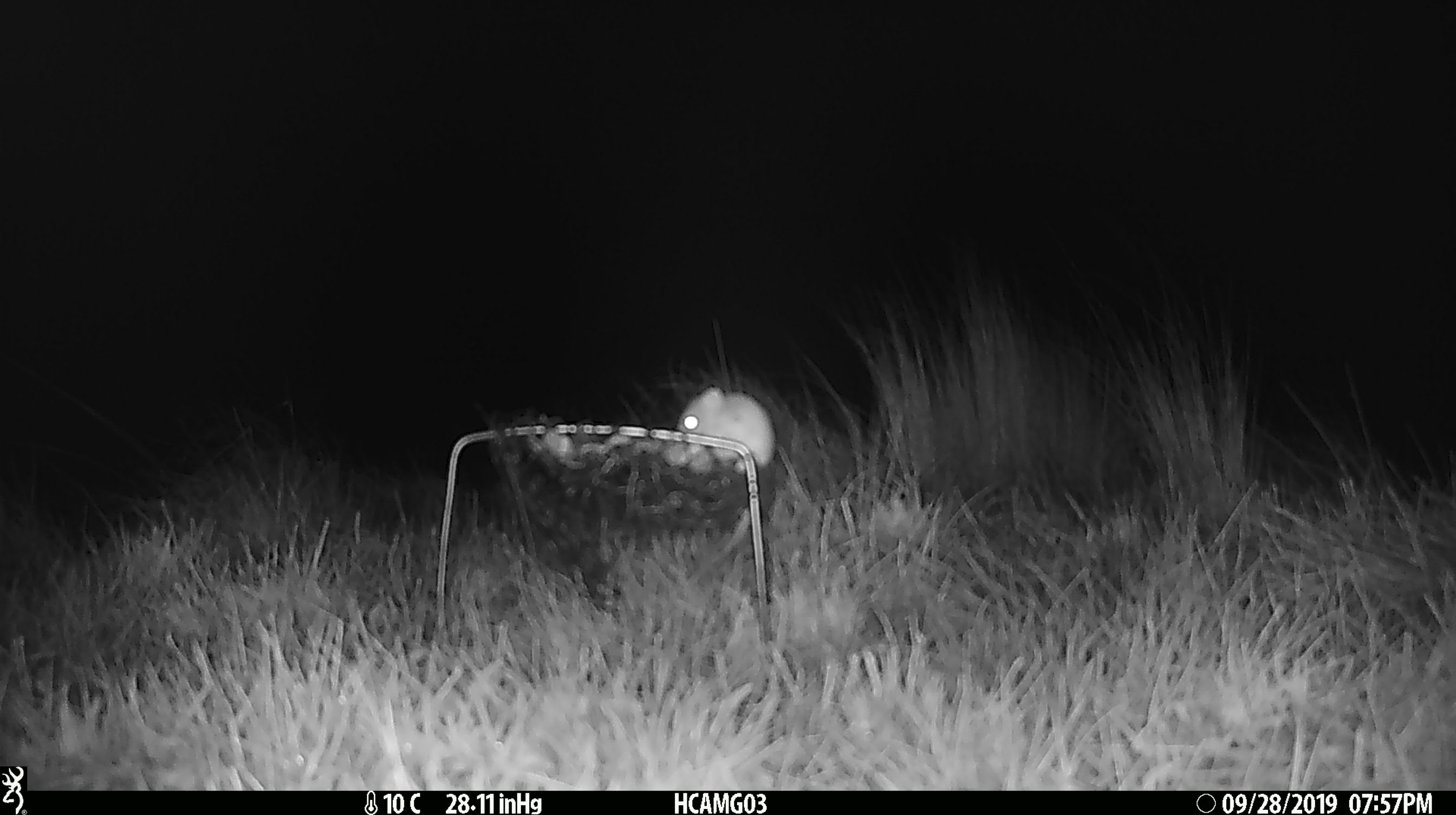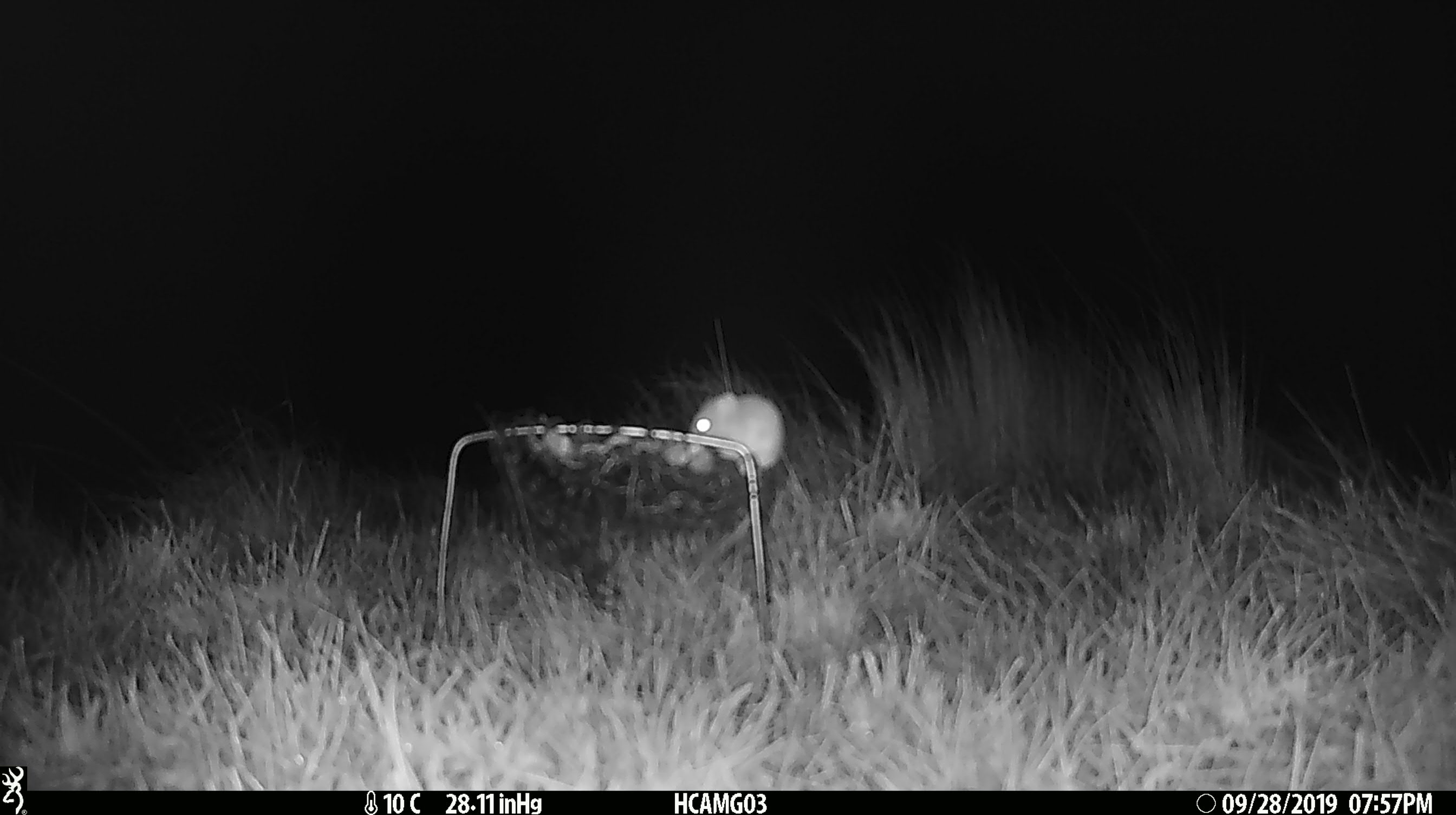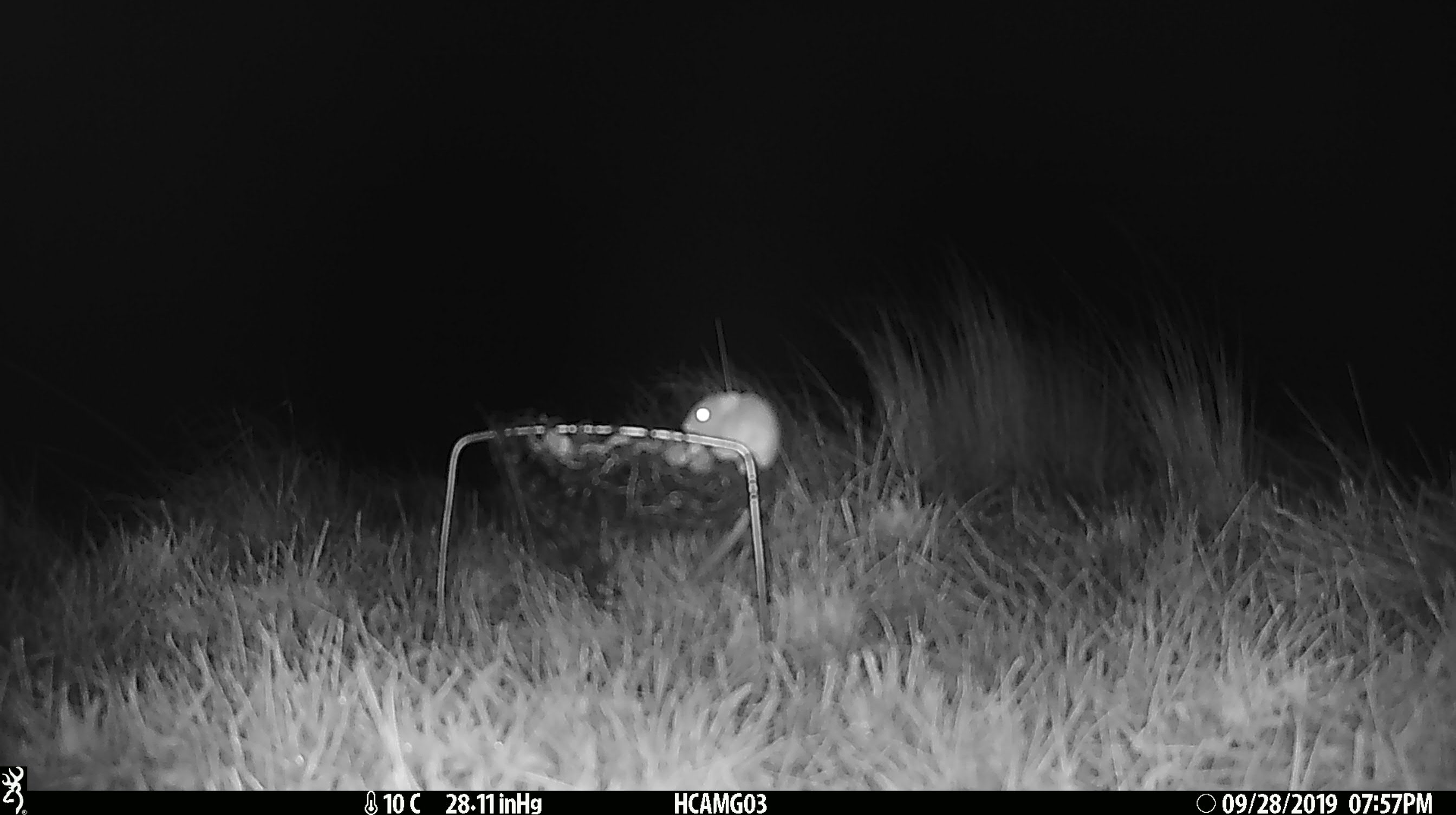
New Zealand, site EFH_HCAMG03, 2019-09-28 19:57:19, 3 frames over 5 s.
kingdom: Animalia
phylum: Chordata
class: Mammalia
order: Rodentia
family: Muridae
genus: Mus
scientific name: Mus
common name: mouse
Mouse (Mus).